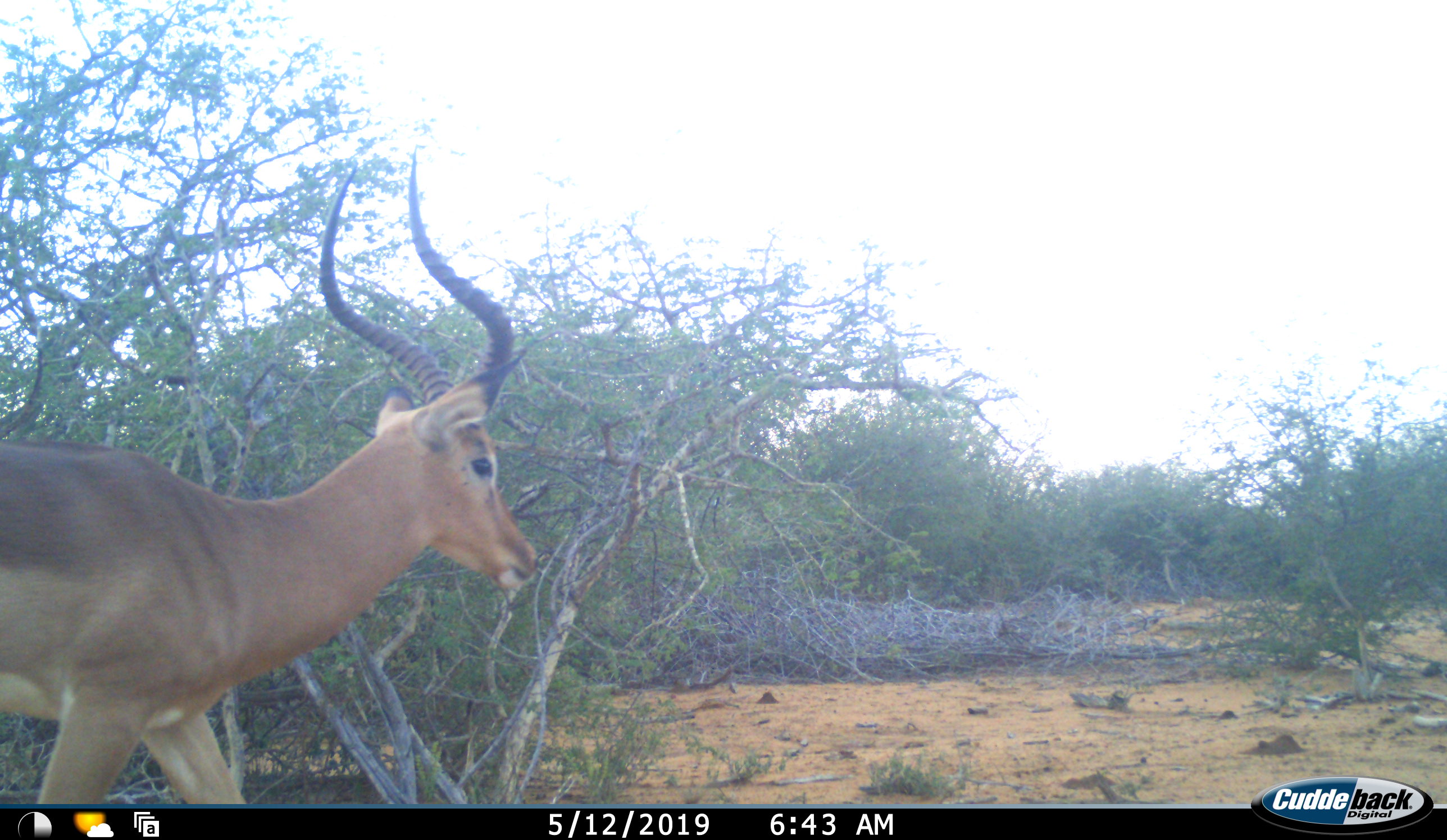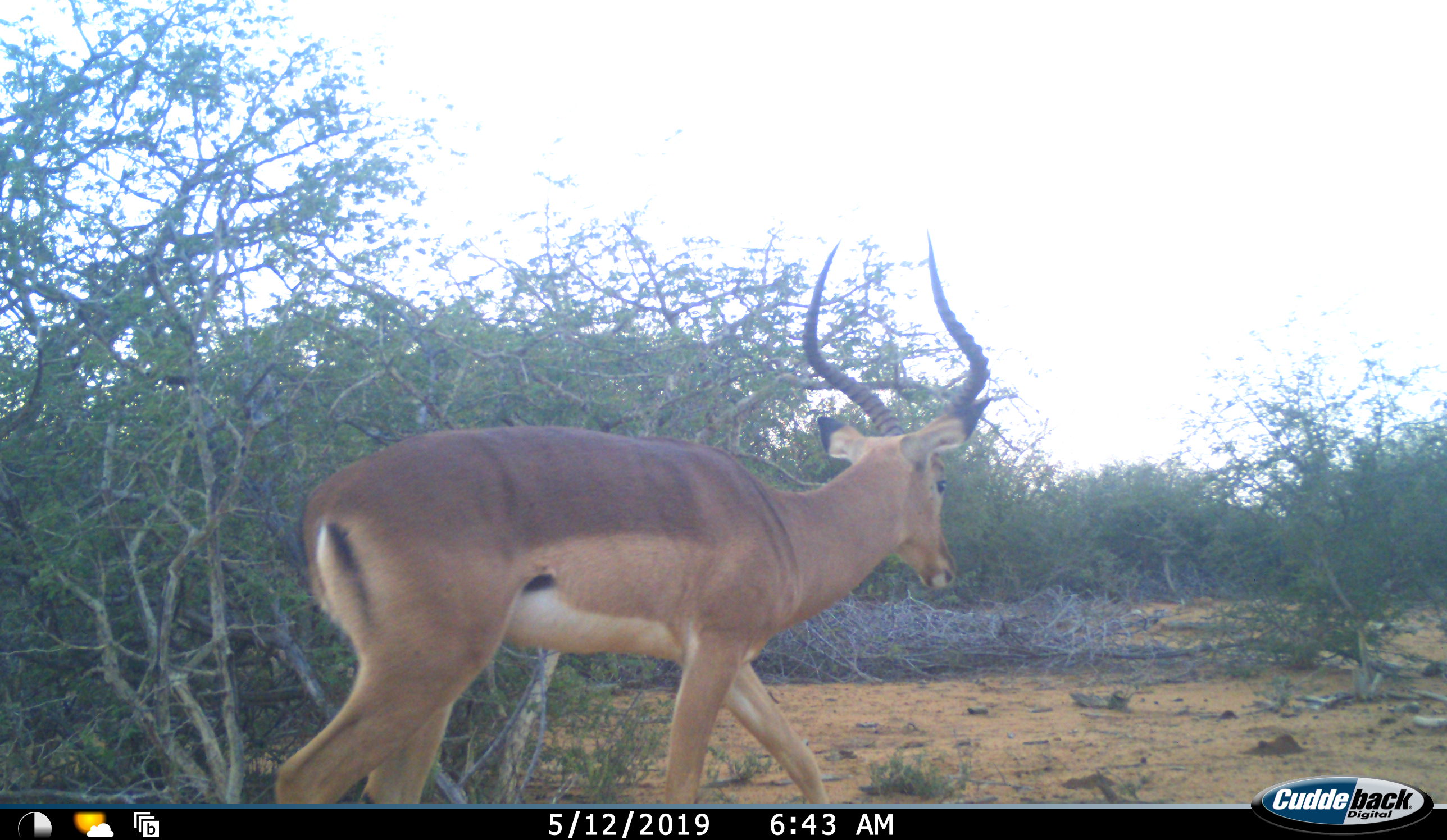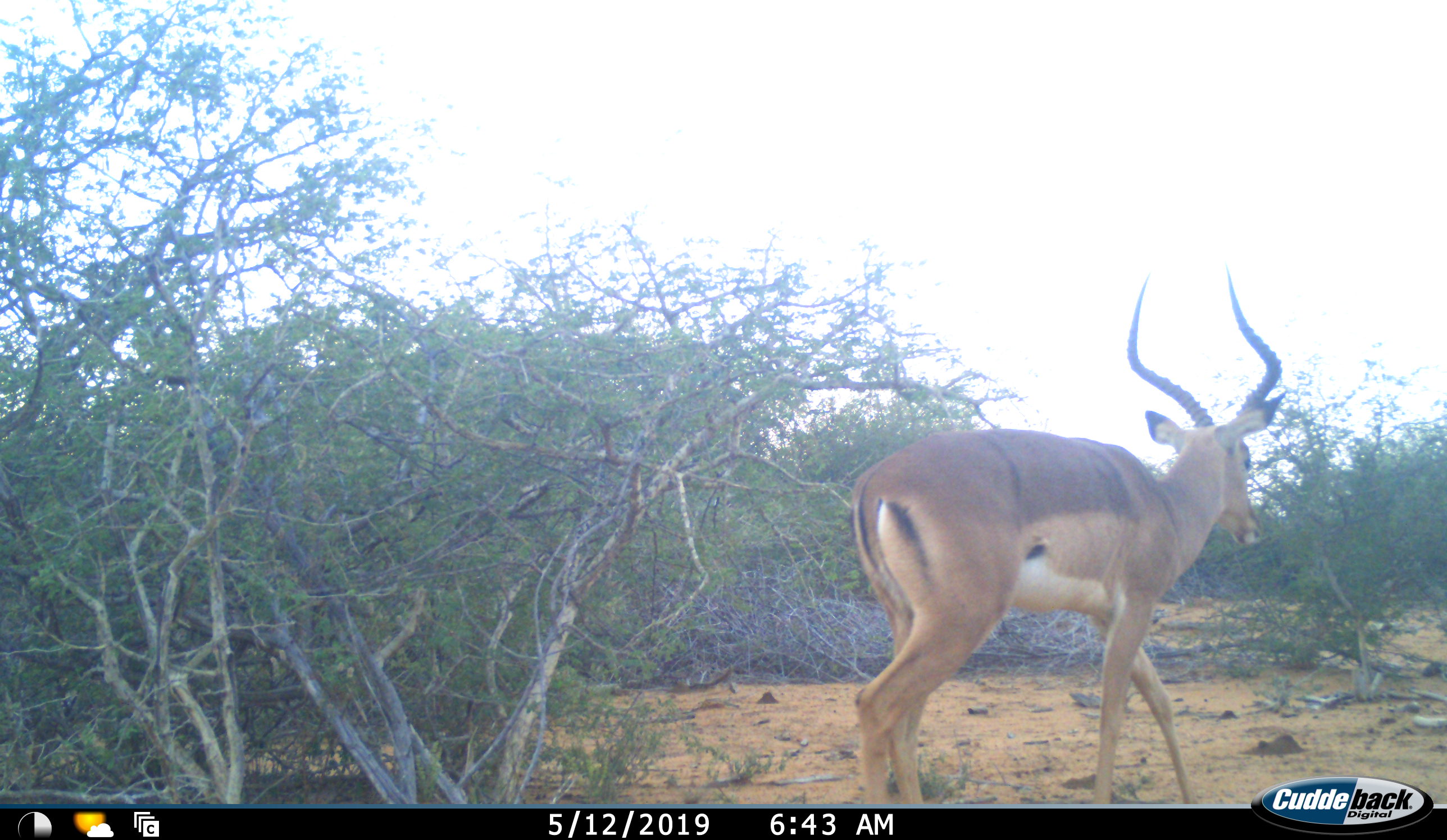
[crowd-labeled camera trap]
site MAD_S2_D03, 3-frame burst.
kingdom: Animalia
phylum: Chordata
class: Mammalia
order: Artiodactyla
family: Bovidae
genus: Aepyceros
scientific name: Aepyceros melampus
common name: impala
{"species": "impala (Aepyceros melampus)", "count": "1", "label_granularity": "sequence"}